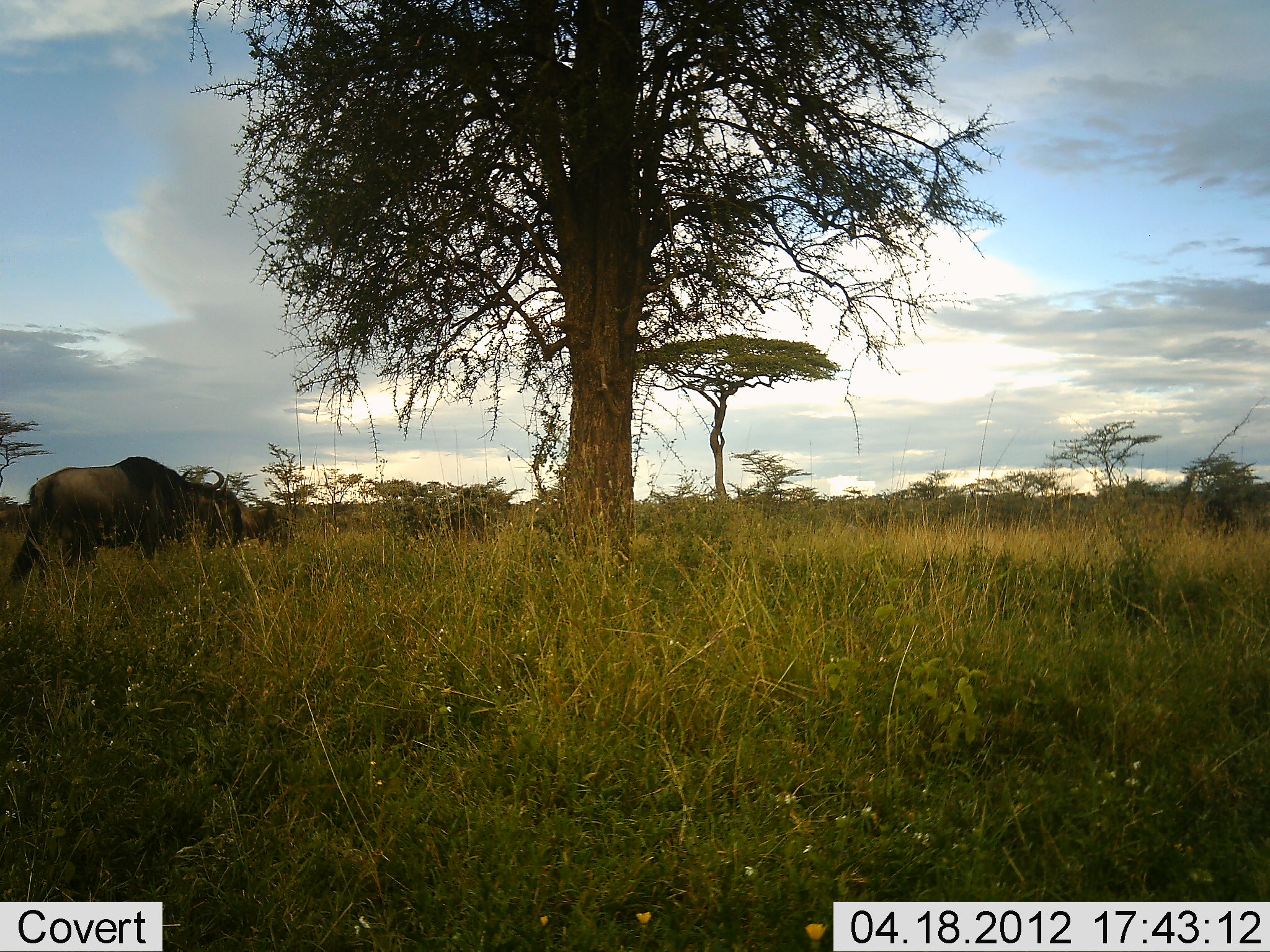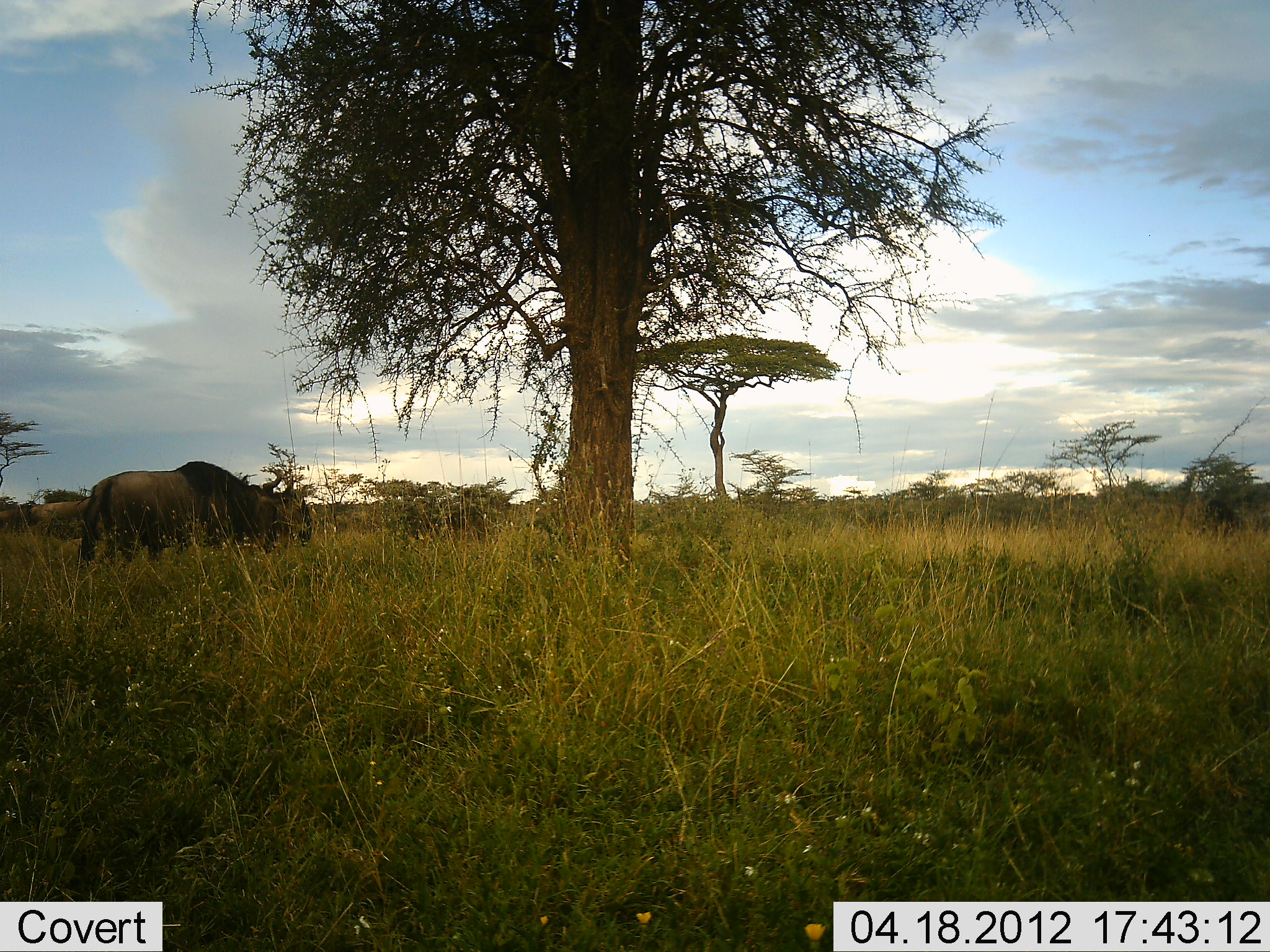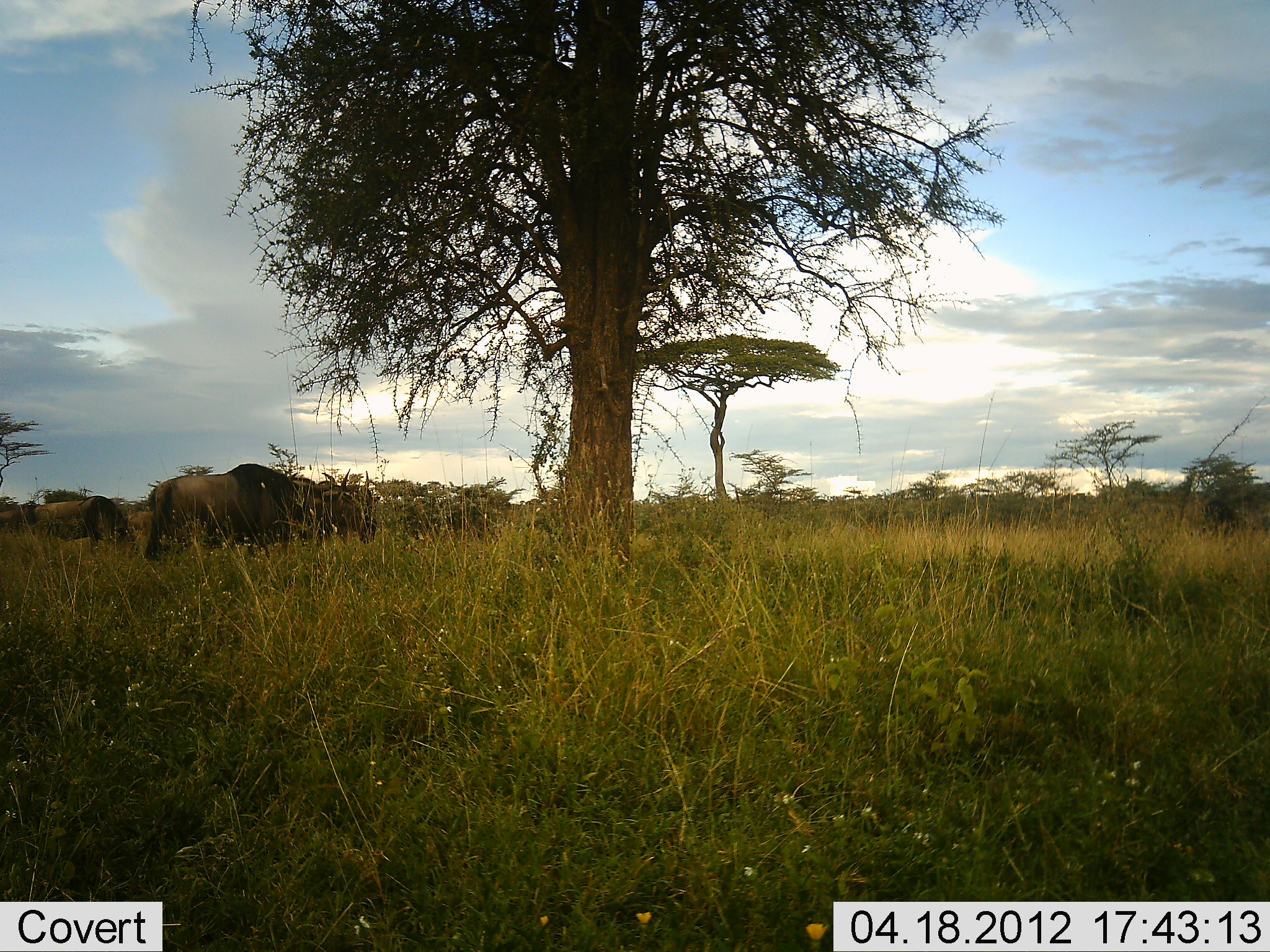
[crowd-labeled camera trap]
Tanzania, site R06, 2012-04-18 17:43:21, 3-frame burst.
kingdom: Animalia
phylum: Chordata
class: Mammalia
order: Artiodactyla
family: Bovidae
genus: Connochaetes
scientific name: Connochaetes taurinus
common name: blue wildebeest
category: wildebeest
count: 3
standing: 36%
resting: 0%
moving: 64%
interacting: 0%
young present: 0%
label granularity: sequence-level